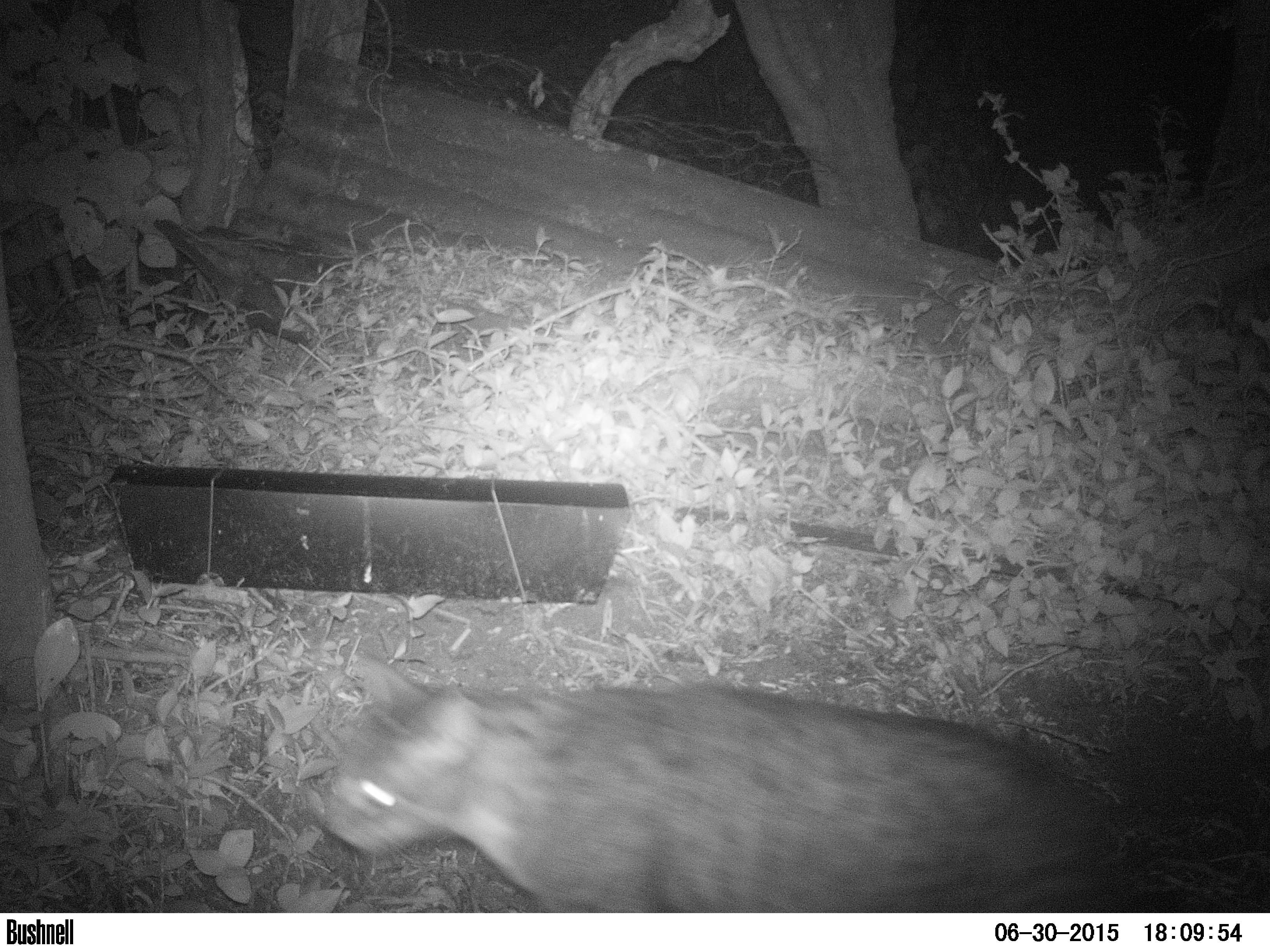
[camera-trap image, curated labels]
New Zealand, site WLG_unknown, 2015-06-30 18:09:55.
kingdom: Animalia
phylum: Chordata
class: Mammalia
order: Carnivora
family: Felidae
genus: Felis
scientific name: Felis catus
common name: domestic cat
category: cat